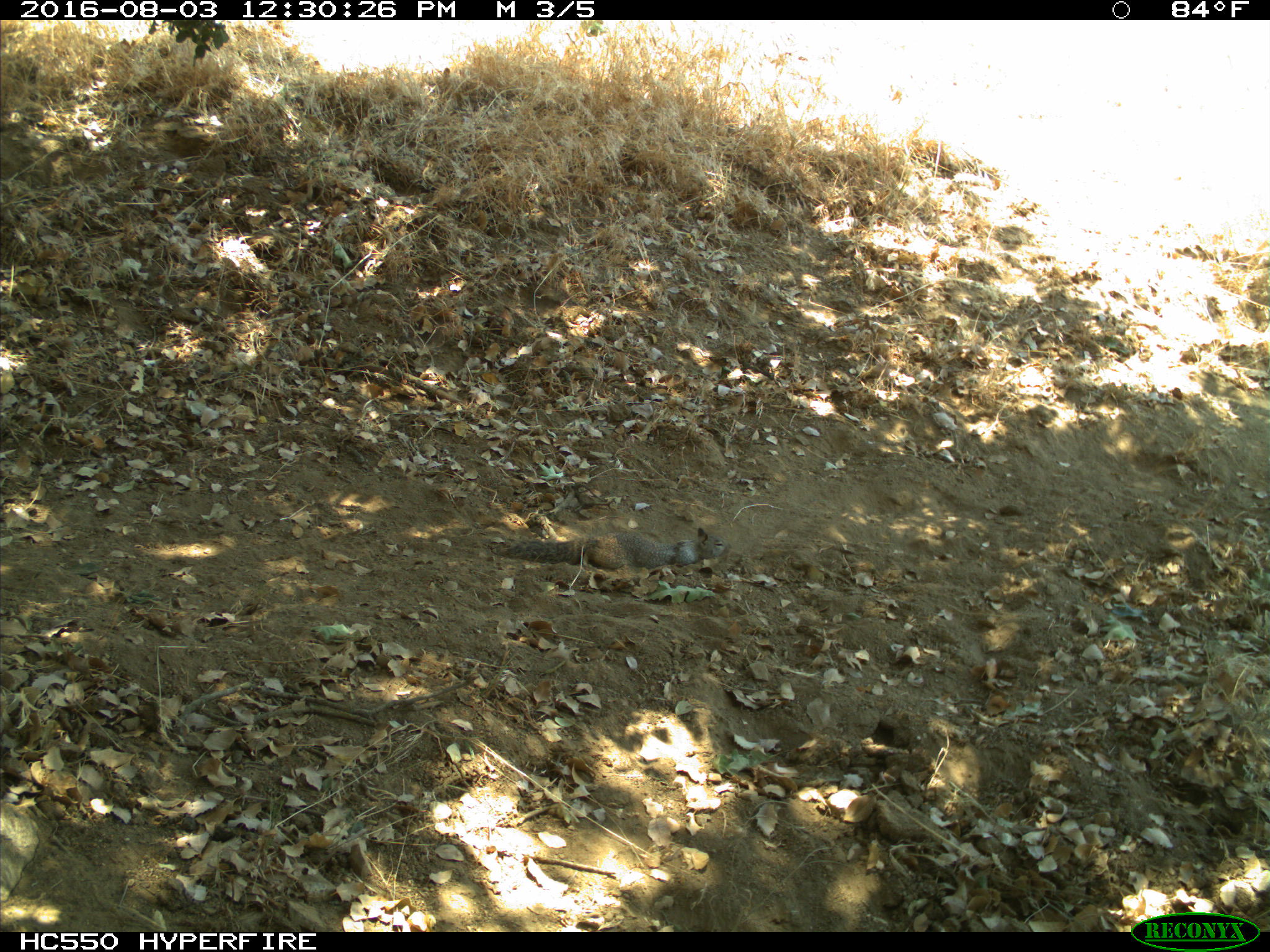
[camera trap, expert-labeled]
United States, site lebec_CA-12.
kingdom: Animalia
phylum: Chordata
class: Mammalia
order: Rodentia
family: Sciuridae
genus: Otospermophilus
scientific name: Otospermophilus beecheyi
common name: california ground squirrel